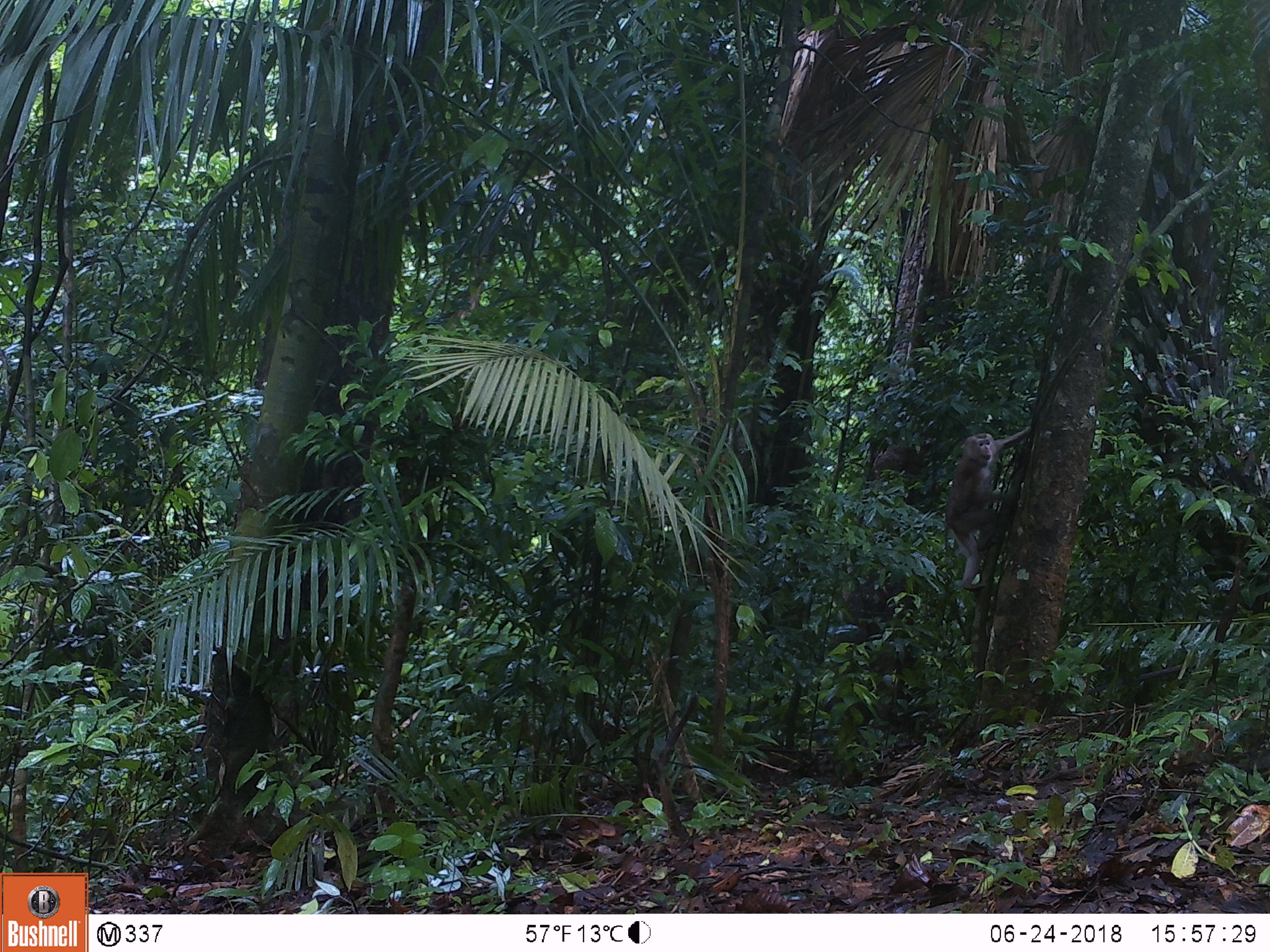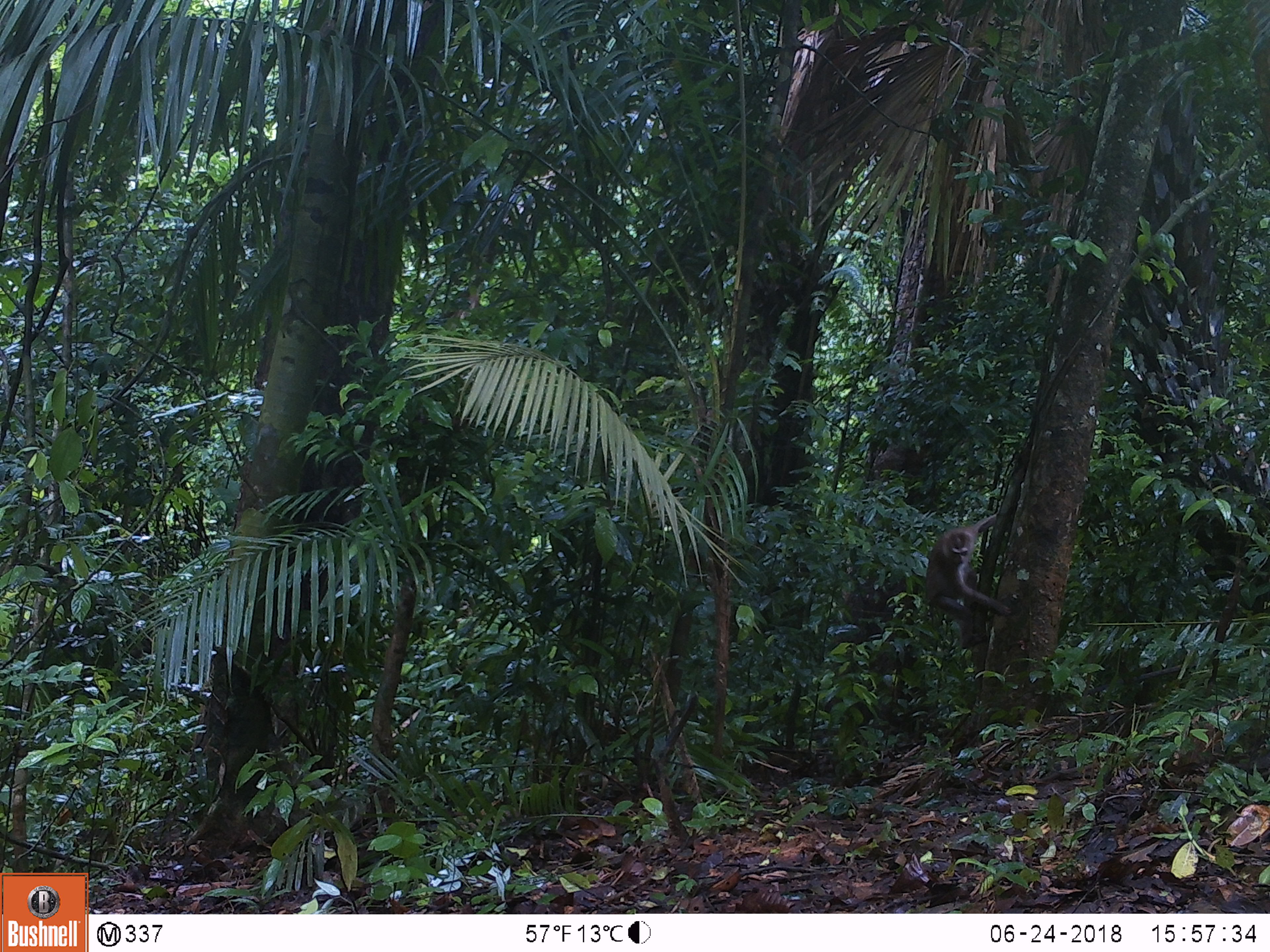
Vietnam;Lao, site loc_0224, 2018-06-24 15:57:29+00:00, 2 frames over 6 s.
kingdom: Animalia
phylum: Chordata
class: Mammalia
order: Primates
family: Cercopithecidae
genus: Macaca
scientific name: Macaca nemestrina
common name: pig-tailed macaque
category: pig tailed macaque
Pig tailed macaque (pig-tailed macaque) (Macaca nemestrina). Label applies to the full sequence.